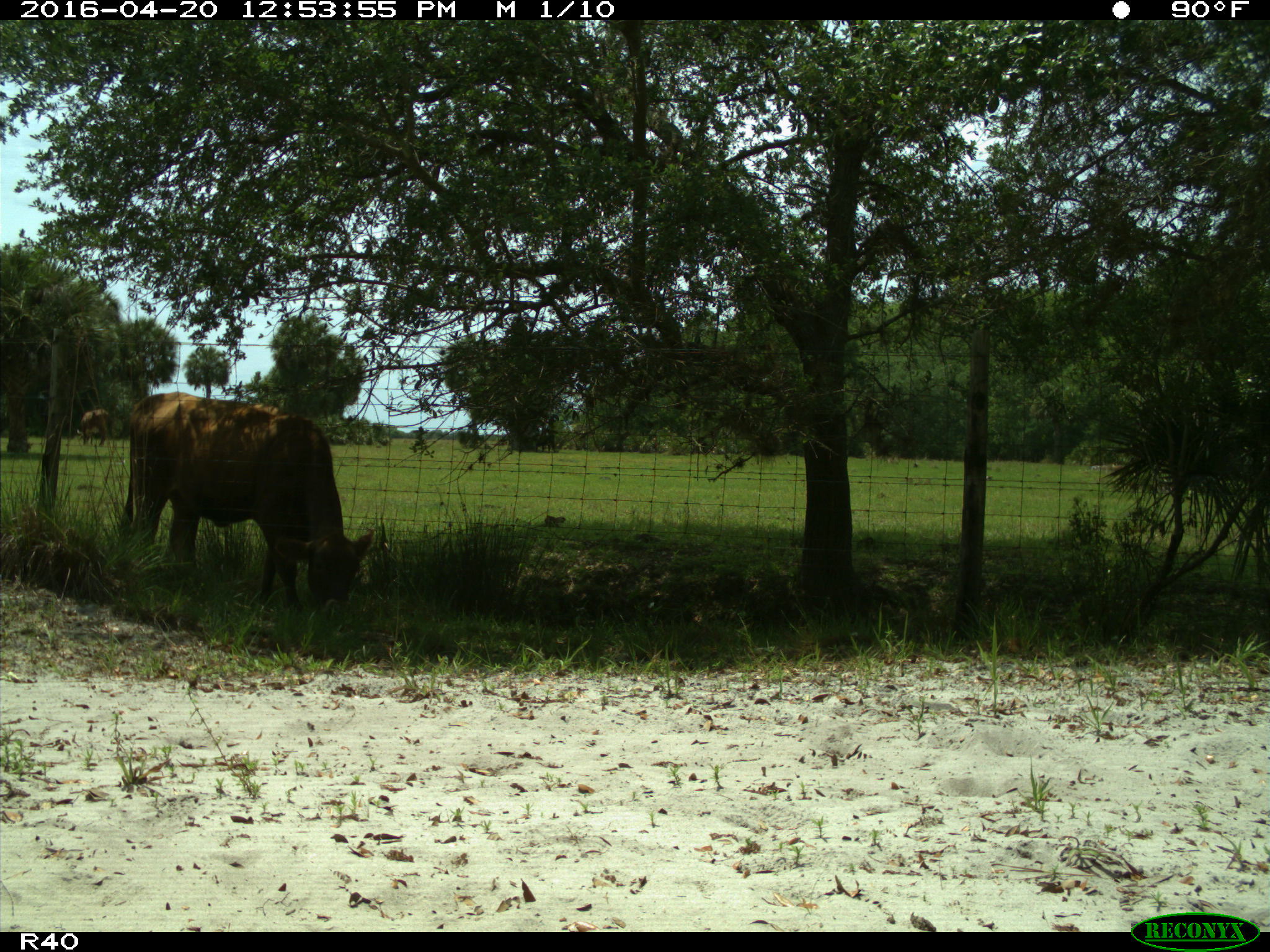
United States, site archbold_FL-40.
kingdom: Animalia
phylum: Chordata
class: Mammalia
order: Artiodactyla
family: Bovidae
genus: Bos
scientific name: Bos taurus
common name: domestic cow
Bos taurus (domestic cow).